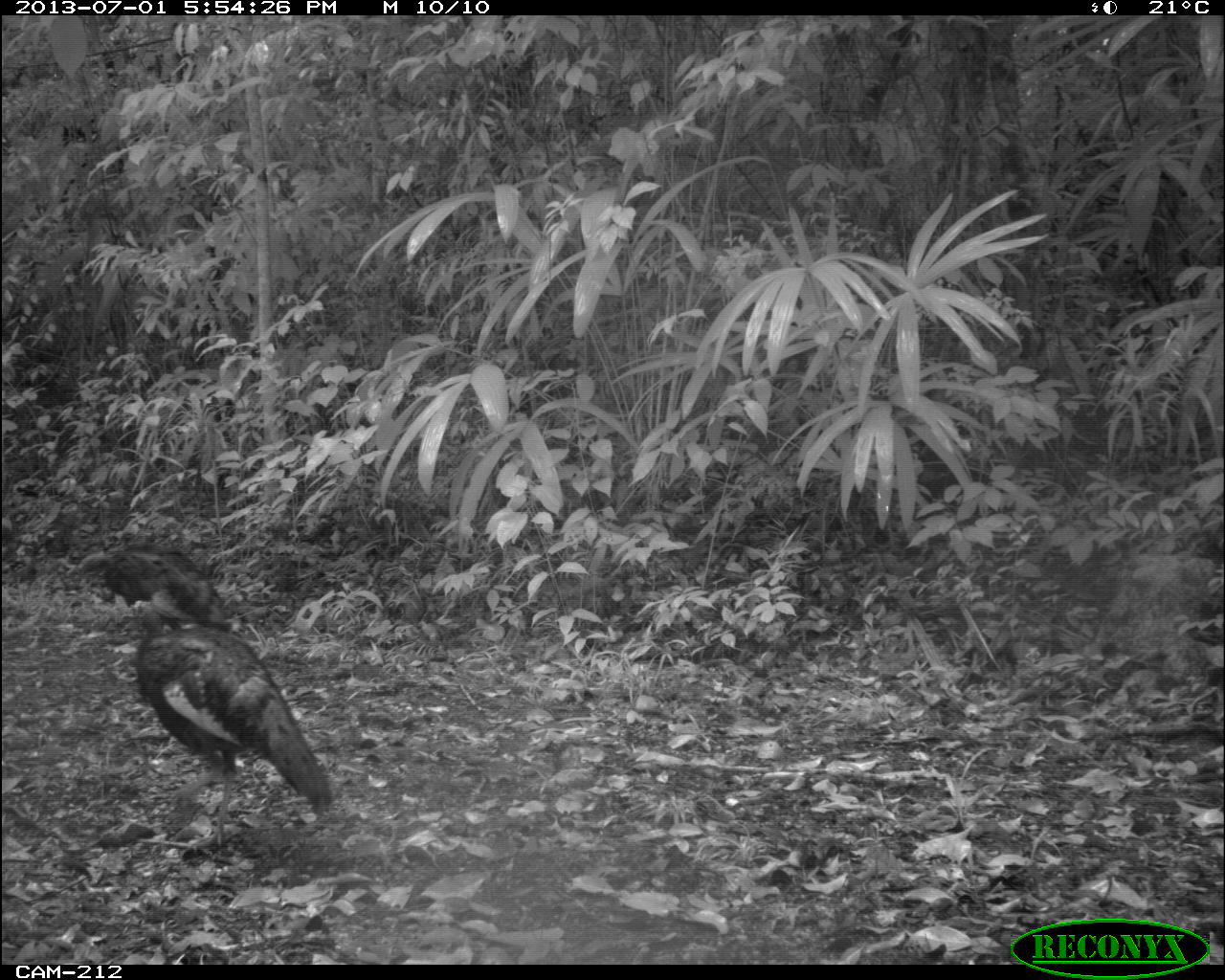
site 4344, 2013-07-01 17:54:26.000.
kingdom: Animalia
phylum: Chordata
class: Aves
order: Galliformes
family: Phasianidae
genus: Meleagris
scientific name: Meleagris ocellata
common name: ocellated turkey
Meleagris ocellata (ocellated turkey), count 3.